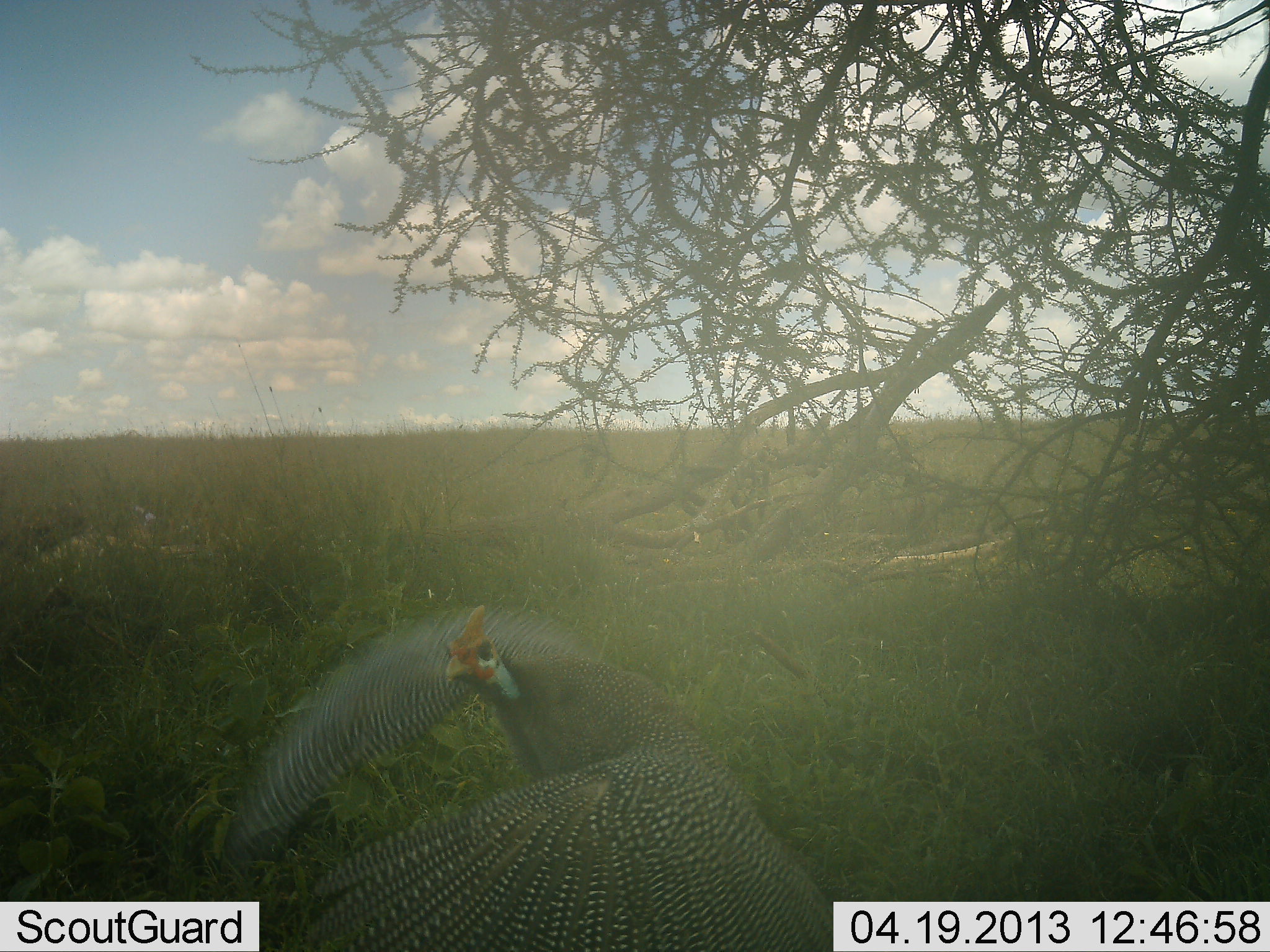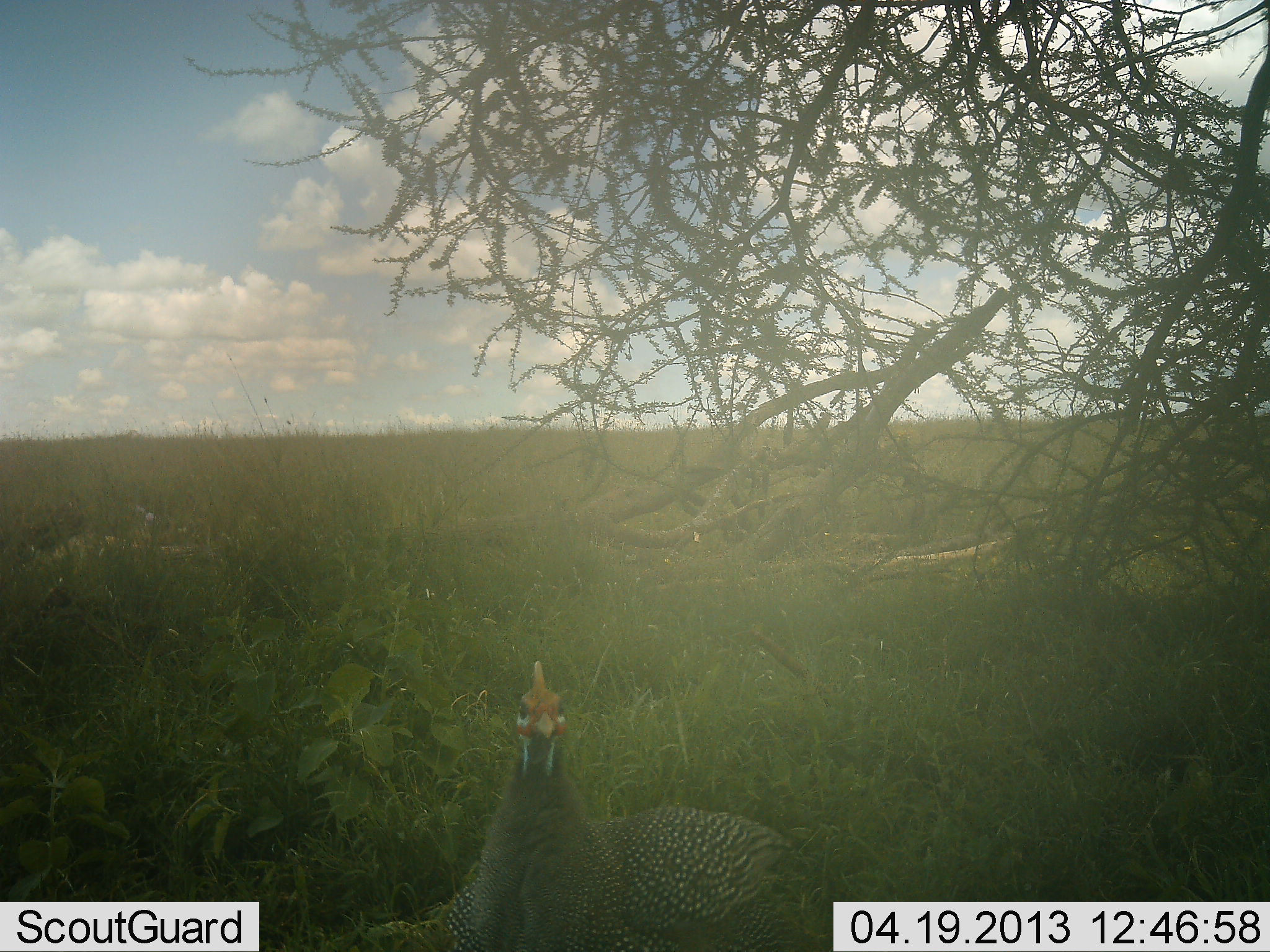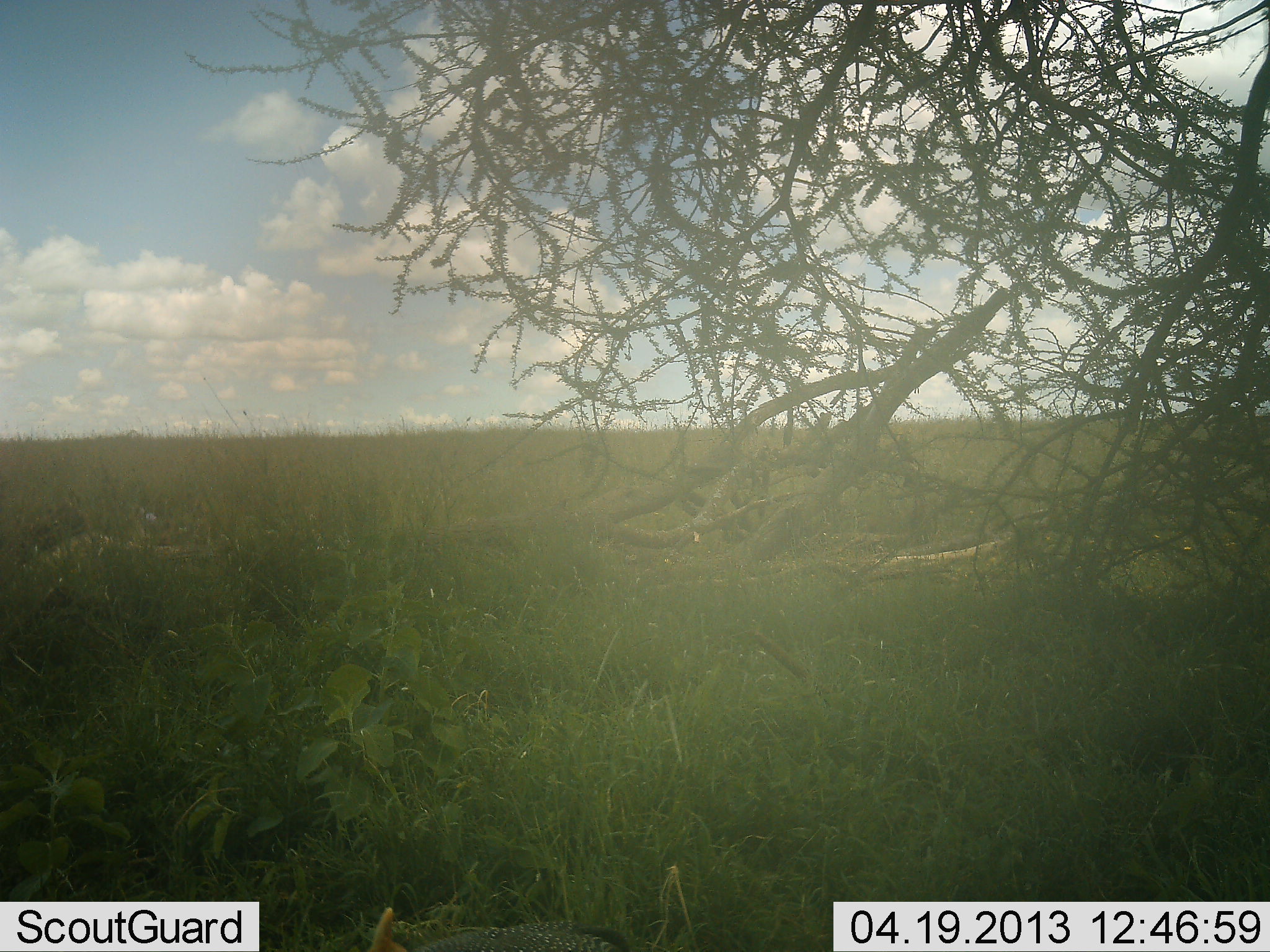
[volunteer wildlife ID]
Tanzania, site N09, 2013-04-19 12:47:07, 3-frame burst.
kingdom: Animalia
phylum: Chordata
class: Aves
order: Galliformes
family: Numididae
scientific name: Numididae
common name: guinea fowl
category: guineafowl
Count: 1.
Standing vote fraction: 56%.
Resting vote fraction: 0%.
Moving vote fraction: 56%.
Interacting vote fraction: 12%.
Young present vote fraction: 0%.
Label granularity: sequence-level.